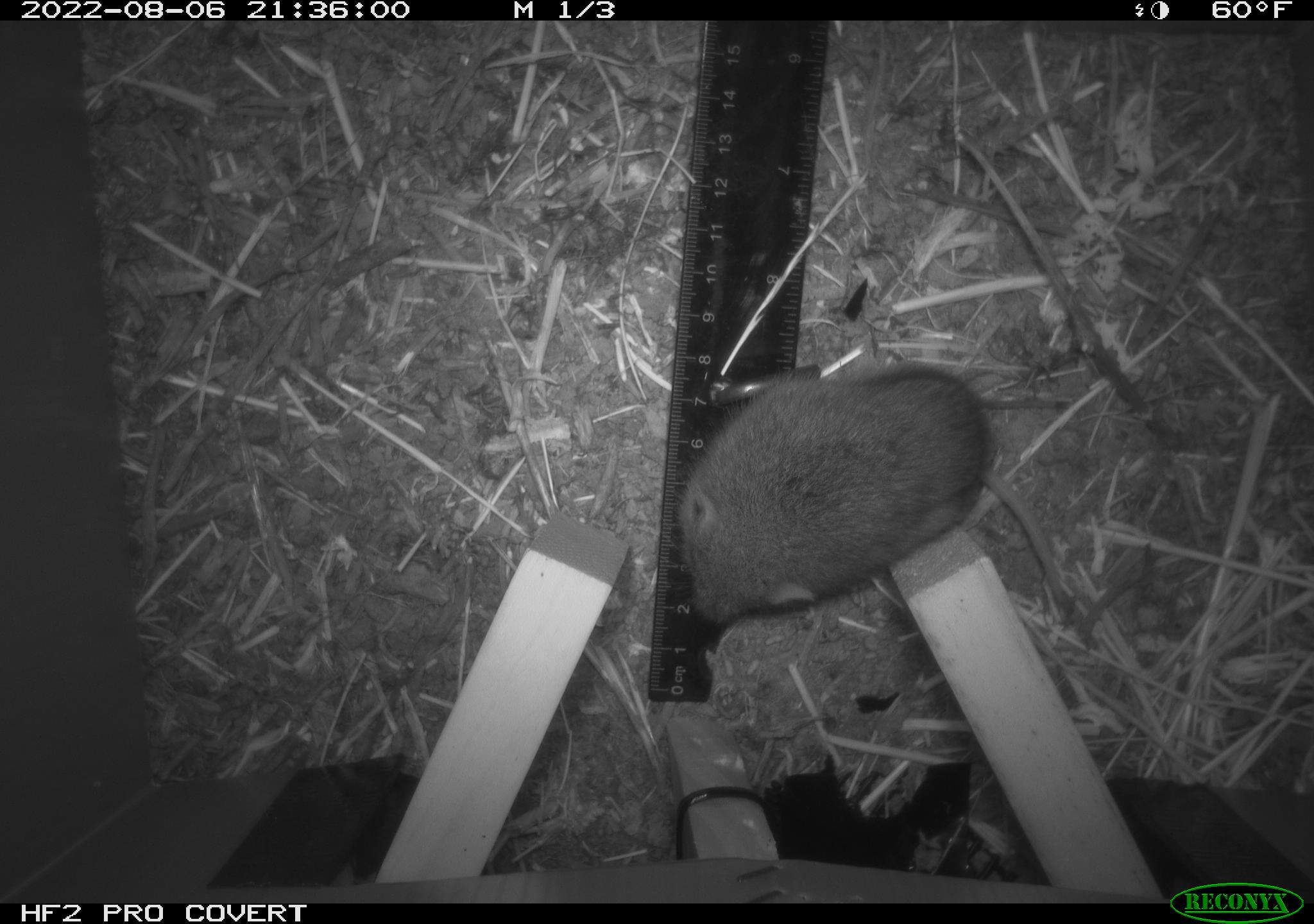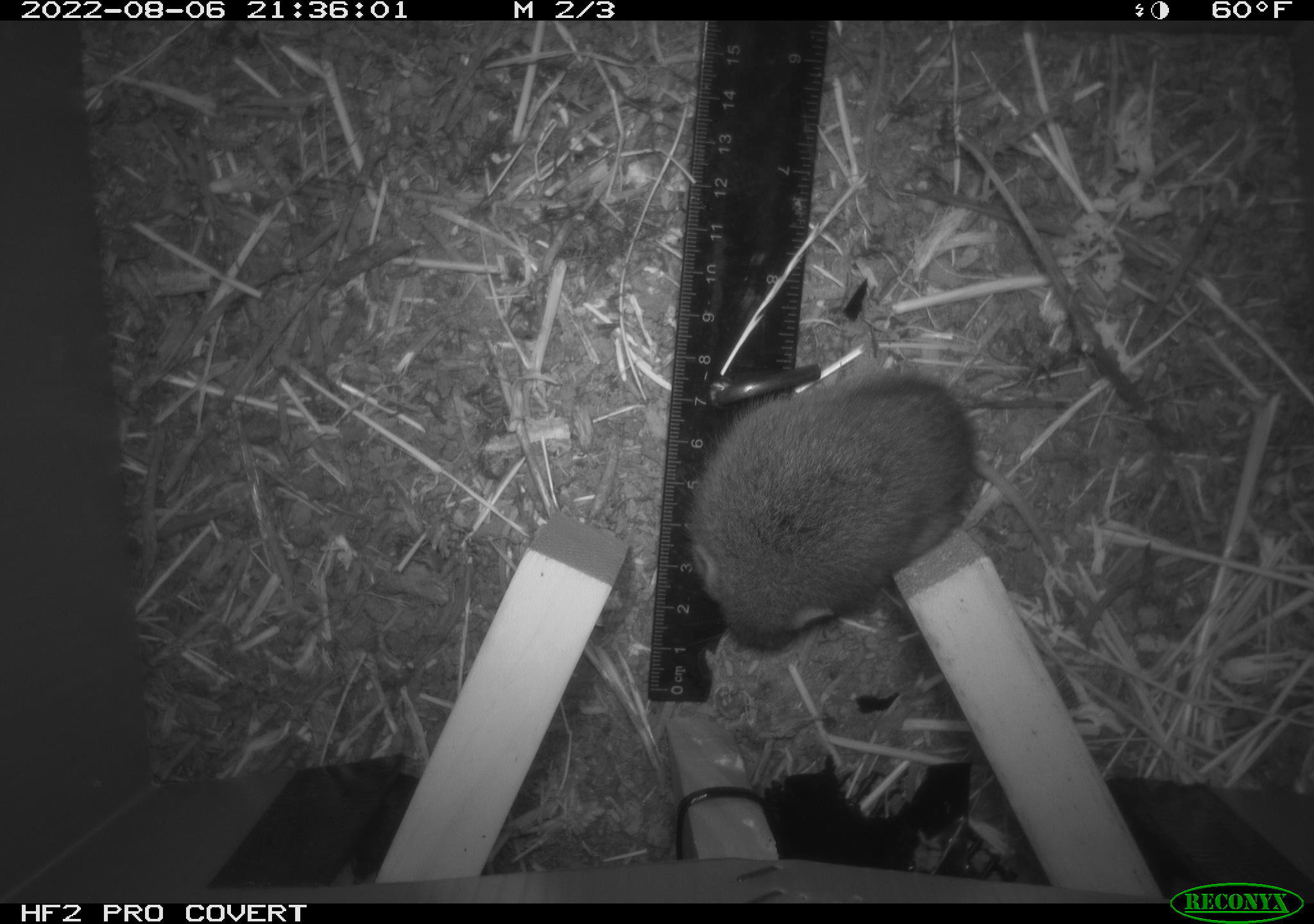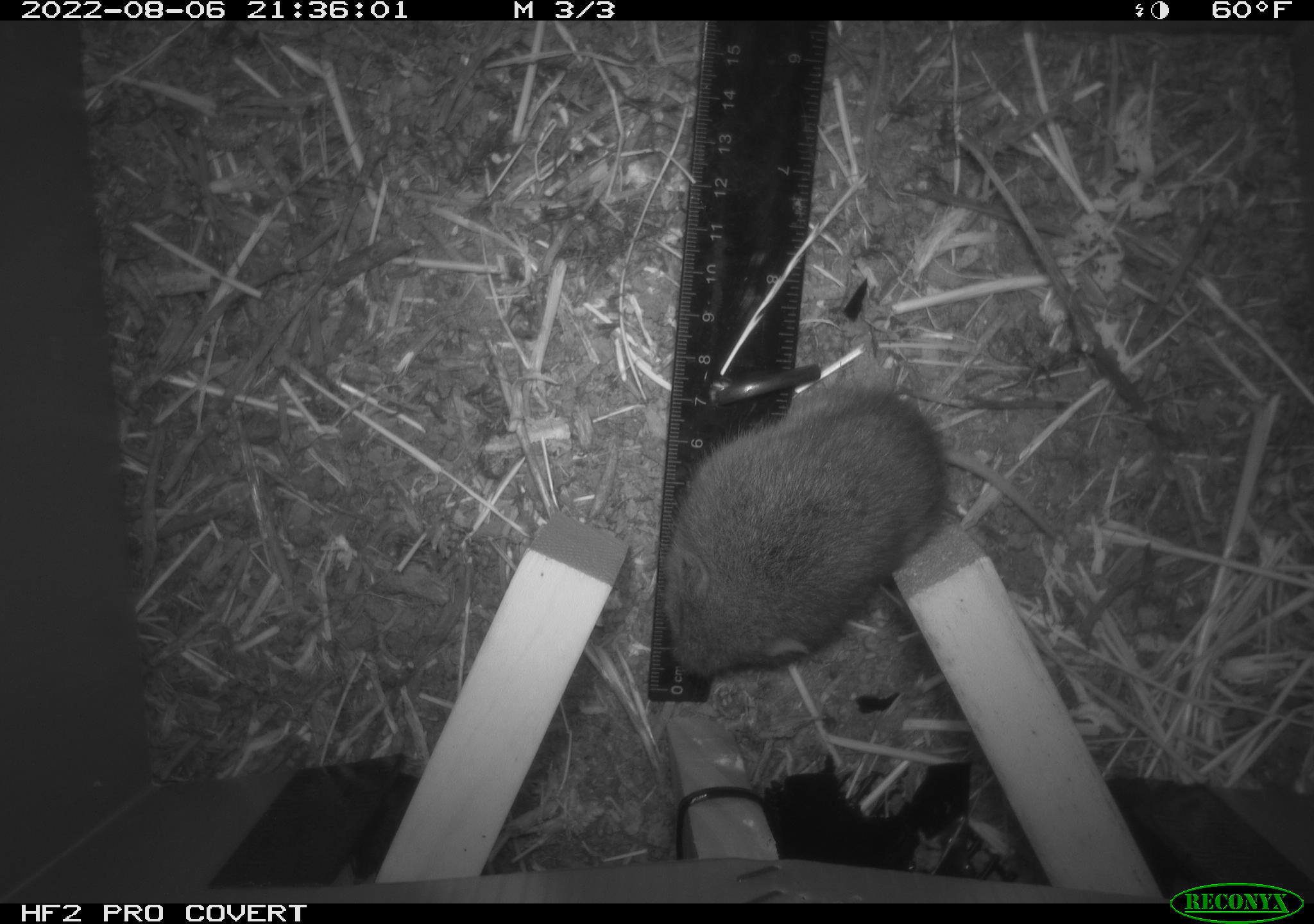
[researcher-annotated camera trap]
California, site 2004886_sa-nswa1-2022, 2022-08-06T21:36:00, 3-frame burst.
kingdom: Animalia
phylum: Chordata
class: Mammalia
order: Rodentia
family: Cricetidae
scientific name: Cricetidae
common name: hamsters, voles, lemmings, and allies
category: cricetidae family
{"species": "cricetidae family (hamsters, voles, lemmings, and allies) (Cricetidae)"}